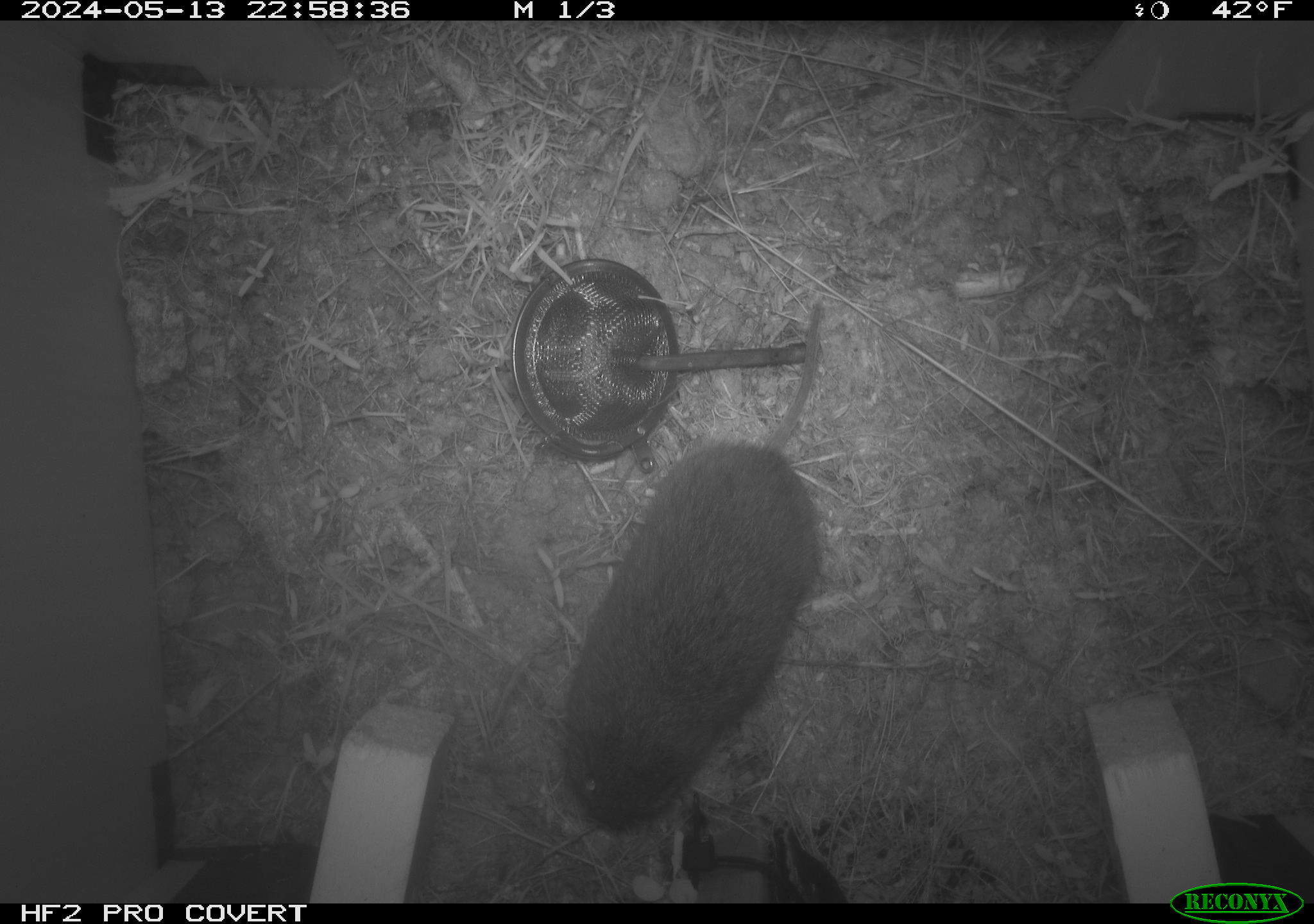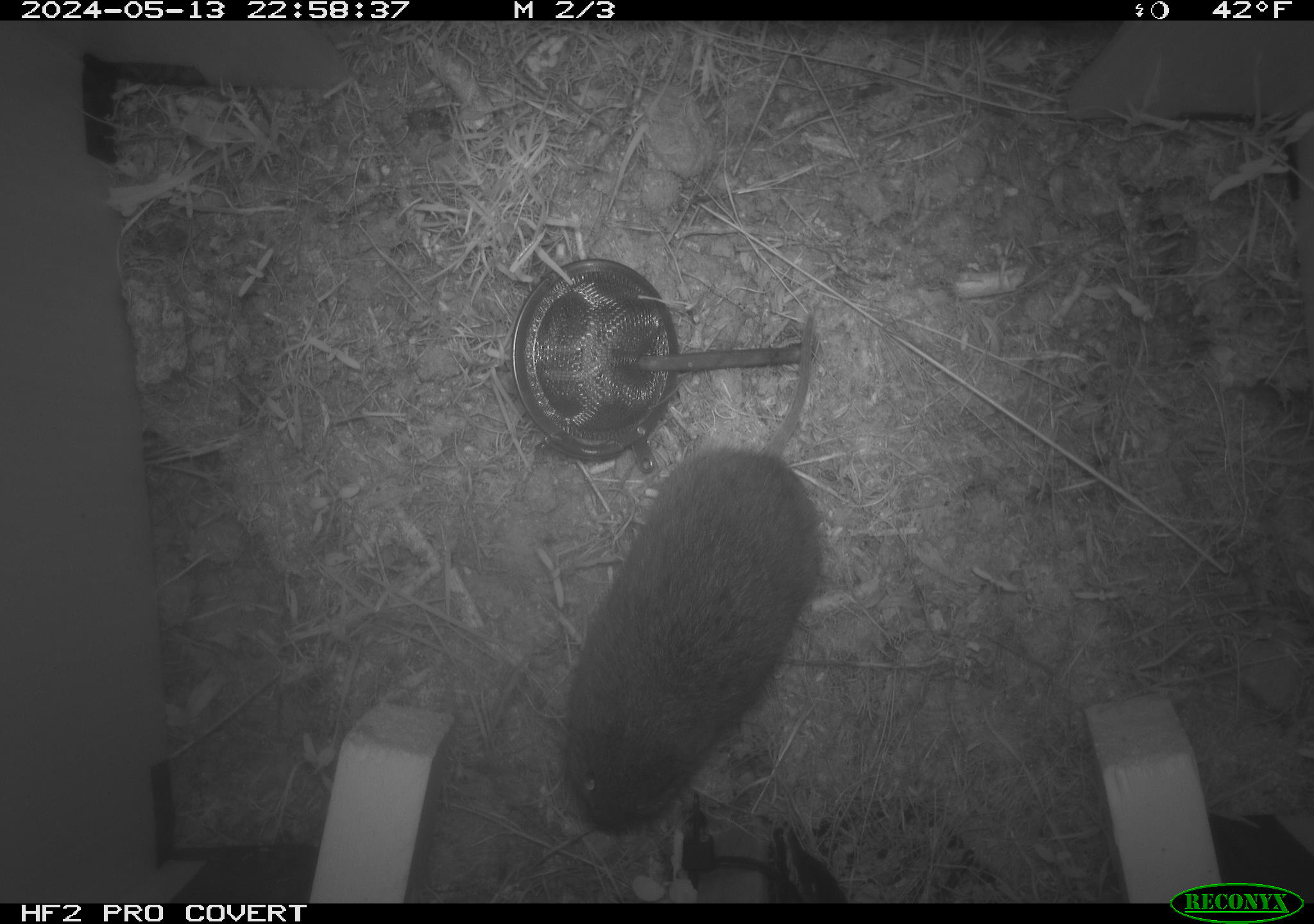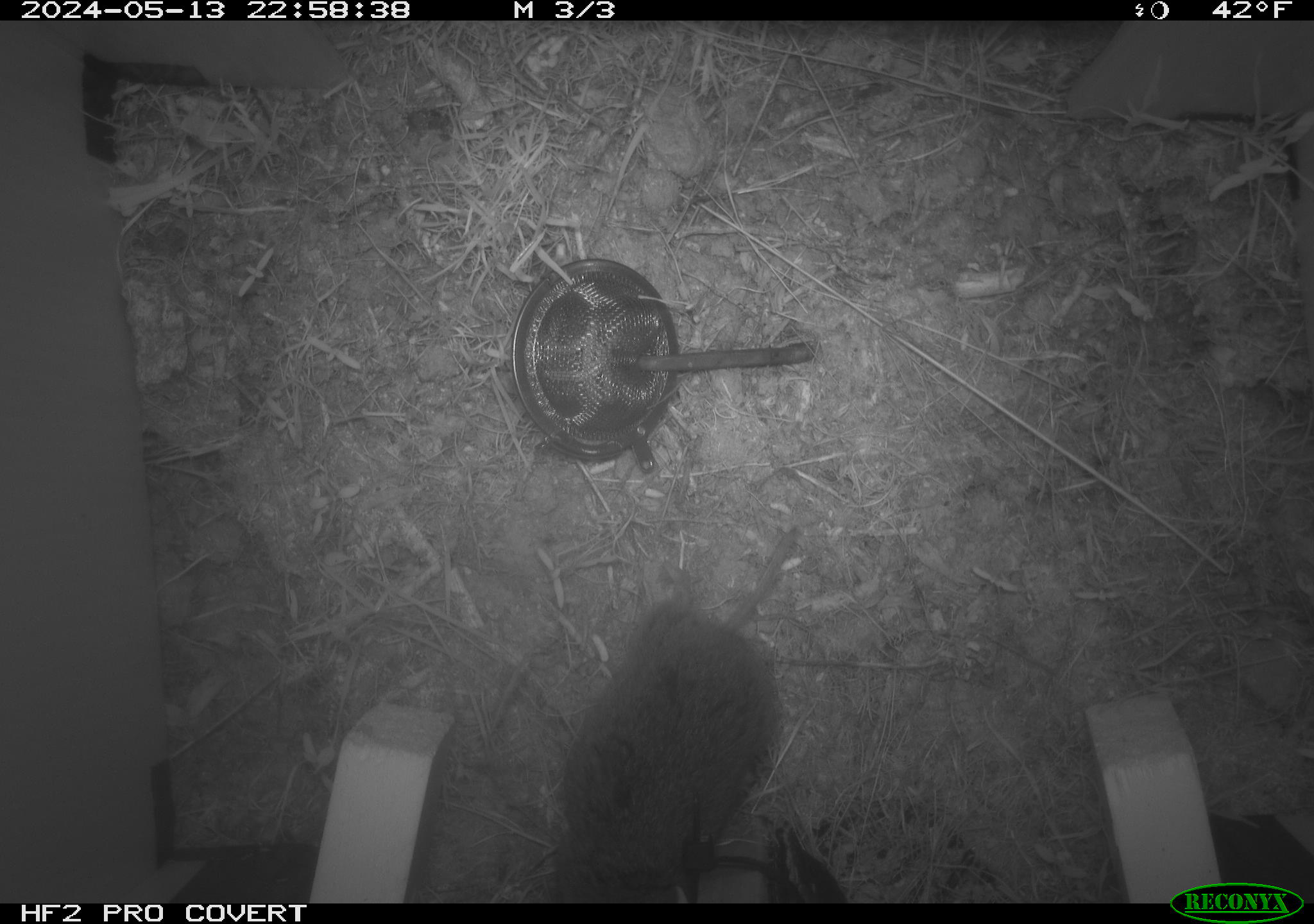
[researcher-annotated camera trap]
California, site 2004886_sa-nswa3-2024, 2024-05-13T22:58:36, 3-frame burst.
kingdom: Animalia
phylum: Chordata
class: Mammalia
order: Rodentia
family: Cricetidae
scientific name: Arvicolinae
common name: voles, lemmings, and muskrats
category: arvicolinae subfamily